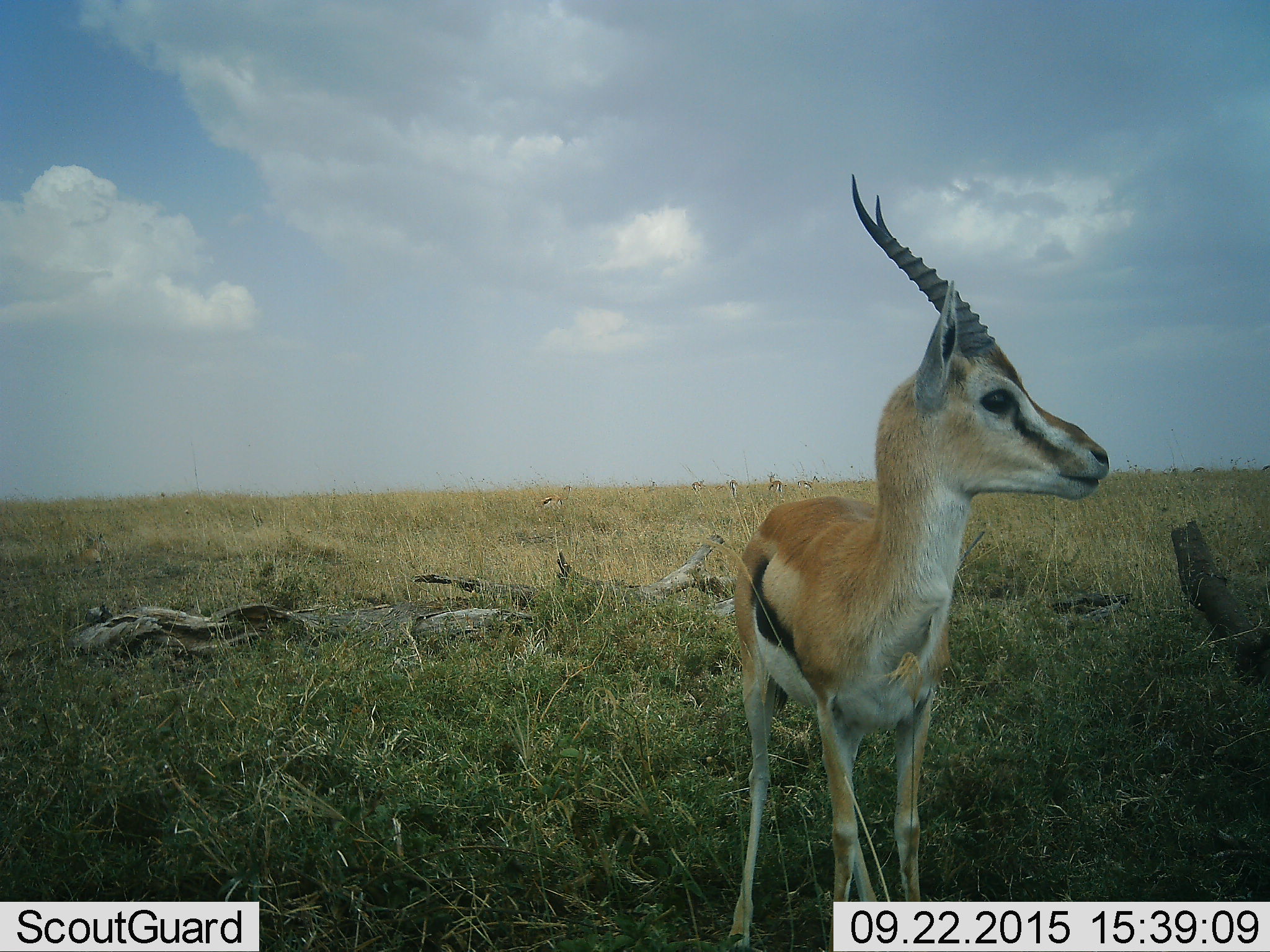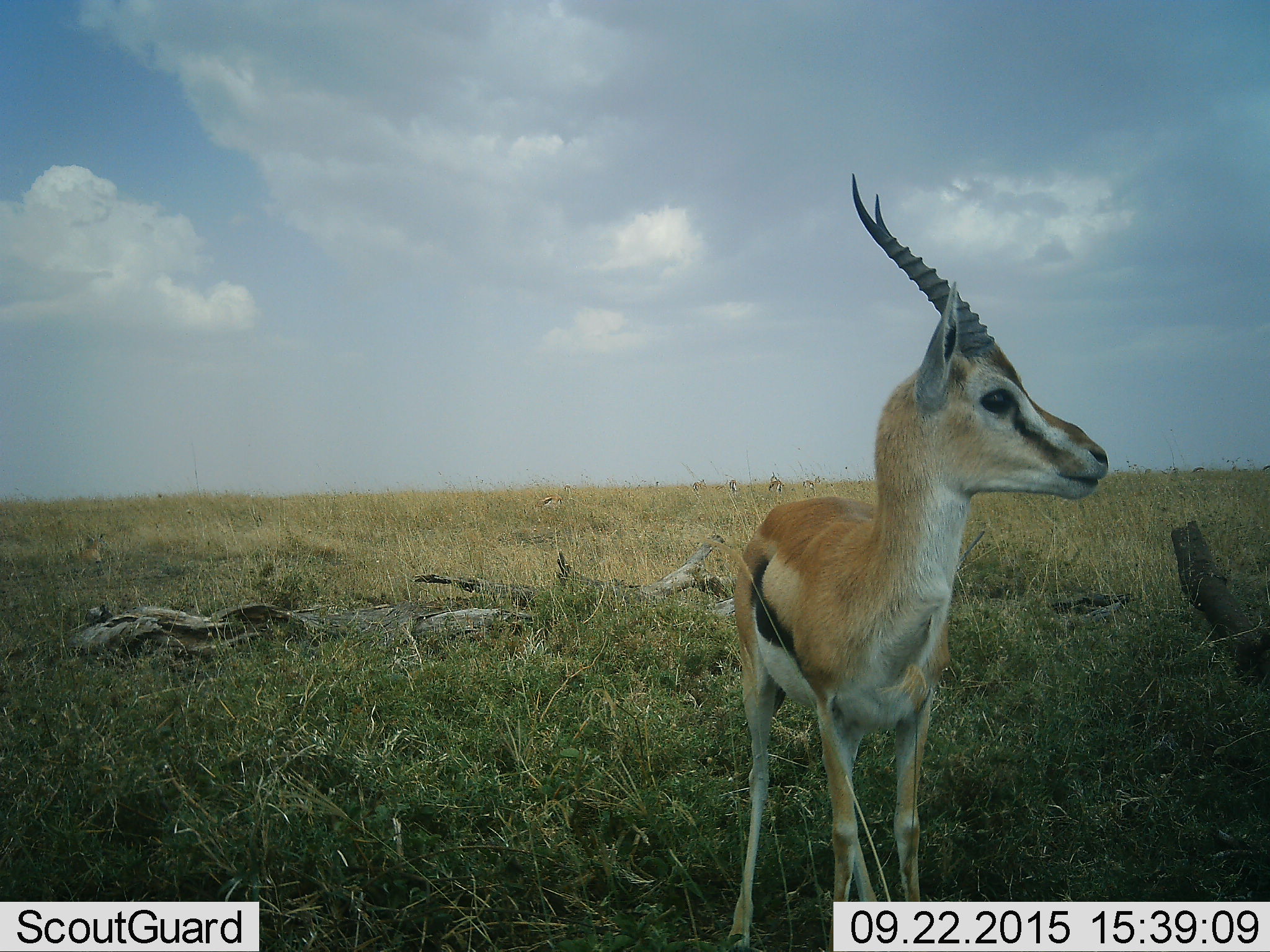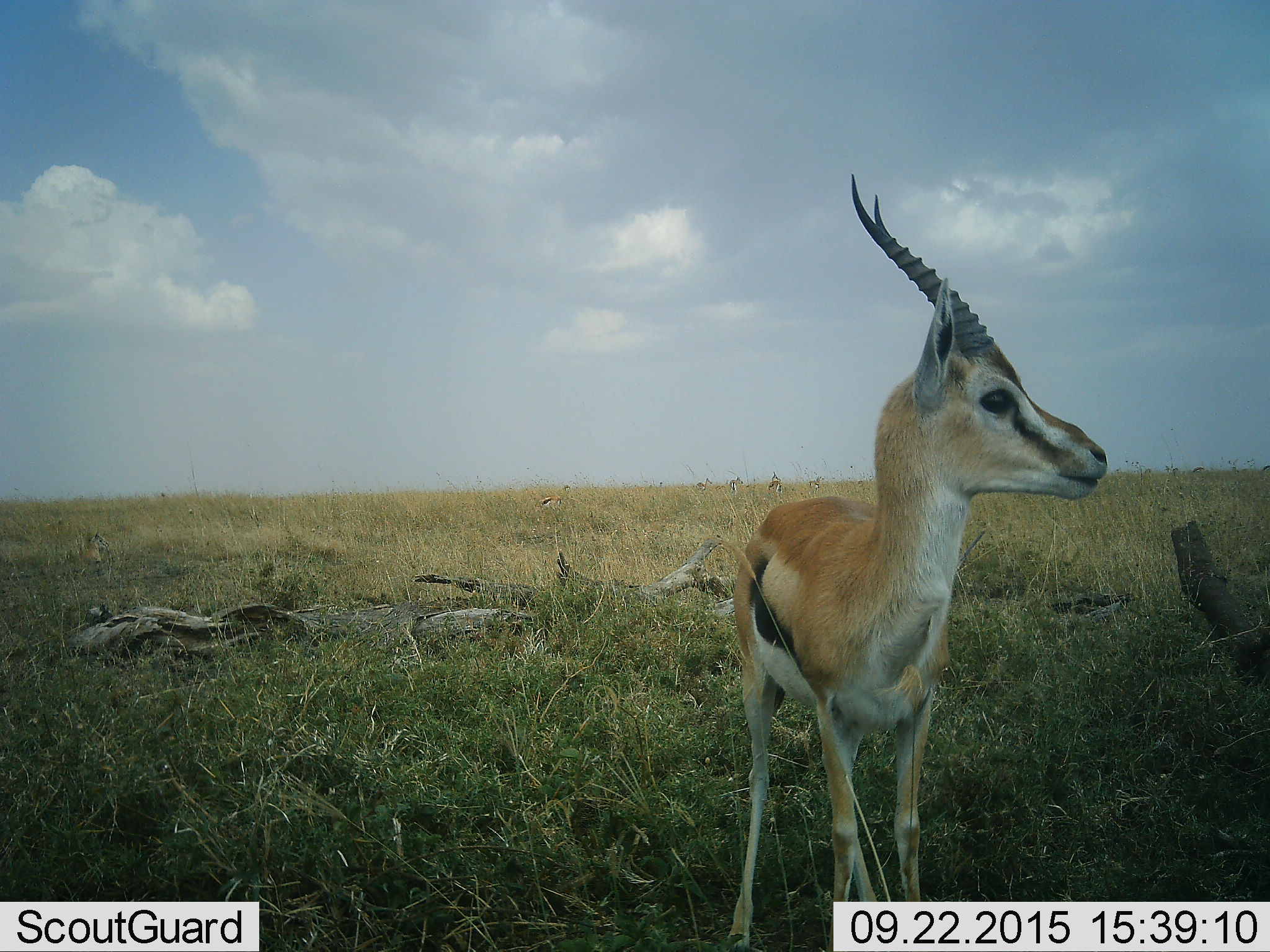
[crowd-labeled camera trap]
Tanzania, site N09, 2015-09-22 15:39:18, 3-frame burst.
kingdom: Animalia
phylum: Chordata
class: Mammalia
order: Artiodactyla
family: Bovidae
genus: Eudorcas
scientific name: Eudorcas thomsonii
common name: thomson's gazelle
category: gazellethomsons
Gazellethomsons (thomson's gazelle) (Eudorcas thomsonii), count 7. Behavior (volunteer vote fractions): standing 100%, resting 12%, moving 25%, interacting 0%. Young present (vote fraction): 0%. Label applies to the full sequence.